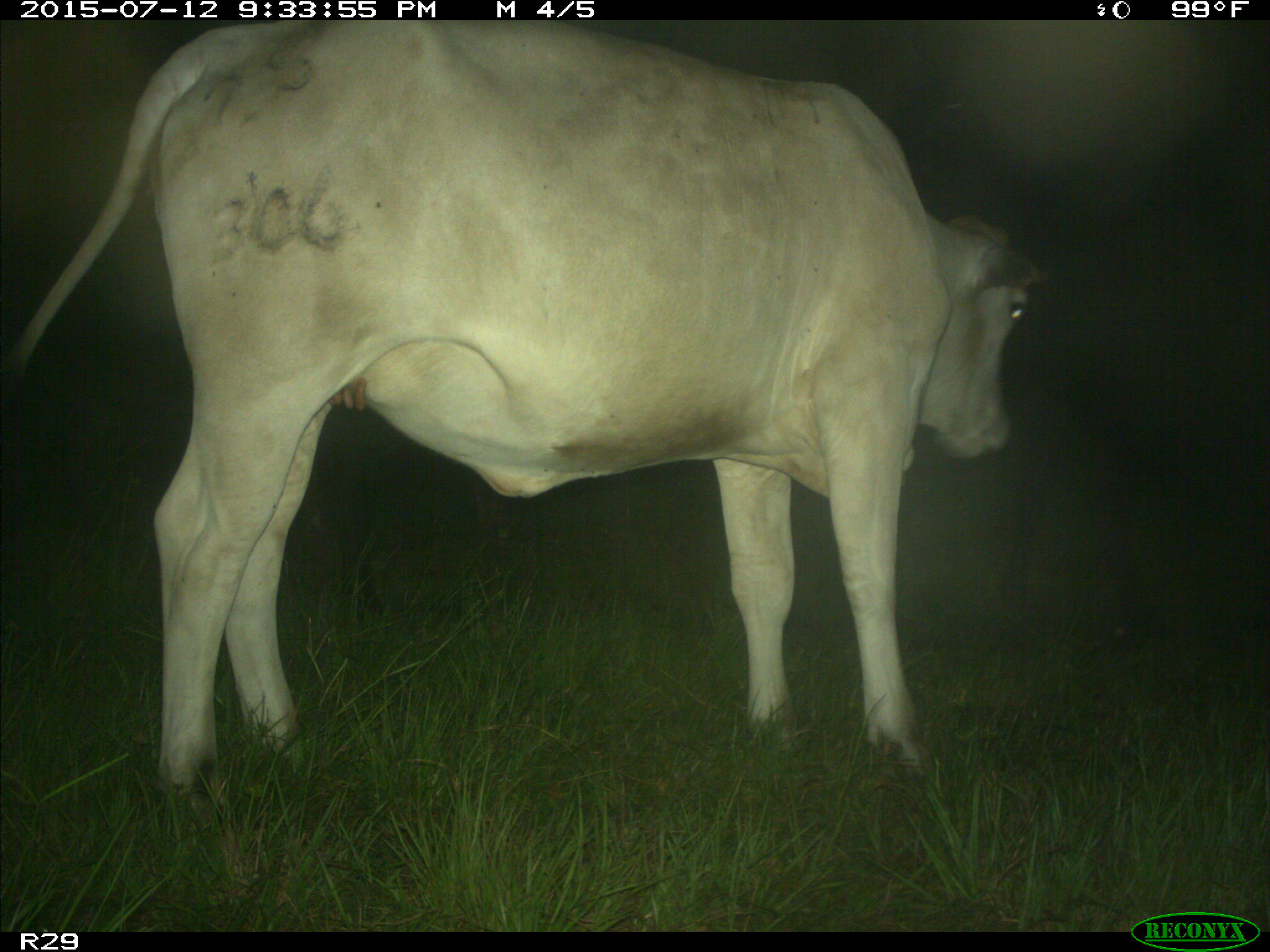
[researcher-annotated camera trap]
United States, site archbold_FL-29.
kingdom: Animalia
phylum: Chordata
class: Mammalia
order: Artiodactyla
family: Bovidae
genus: Bos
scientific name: Bos taurus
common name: domestic cow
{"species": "Bos taurus (domestic cow)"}